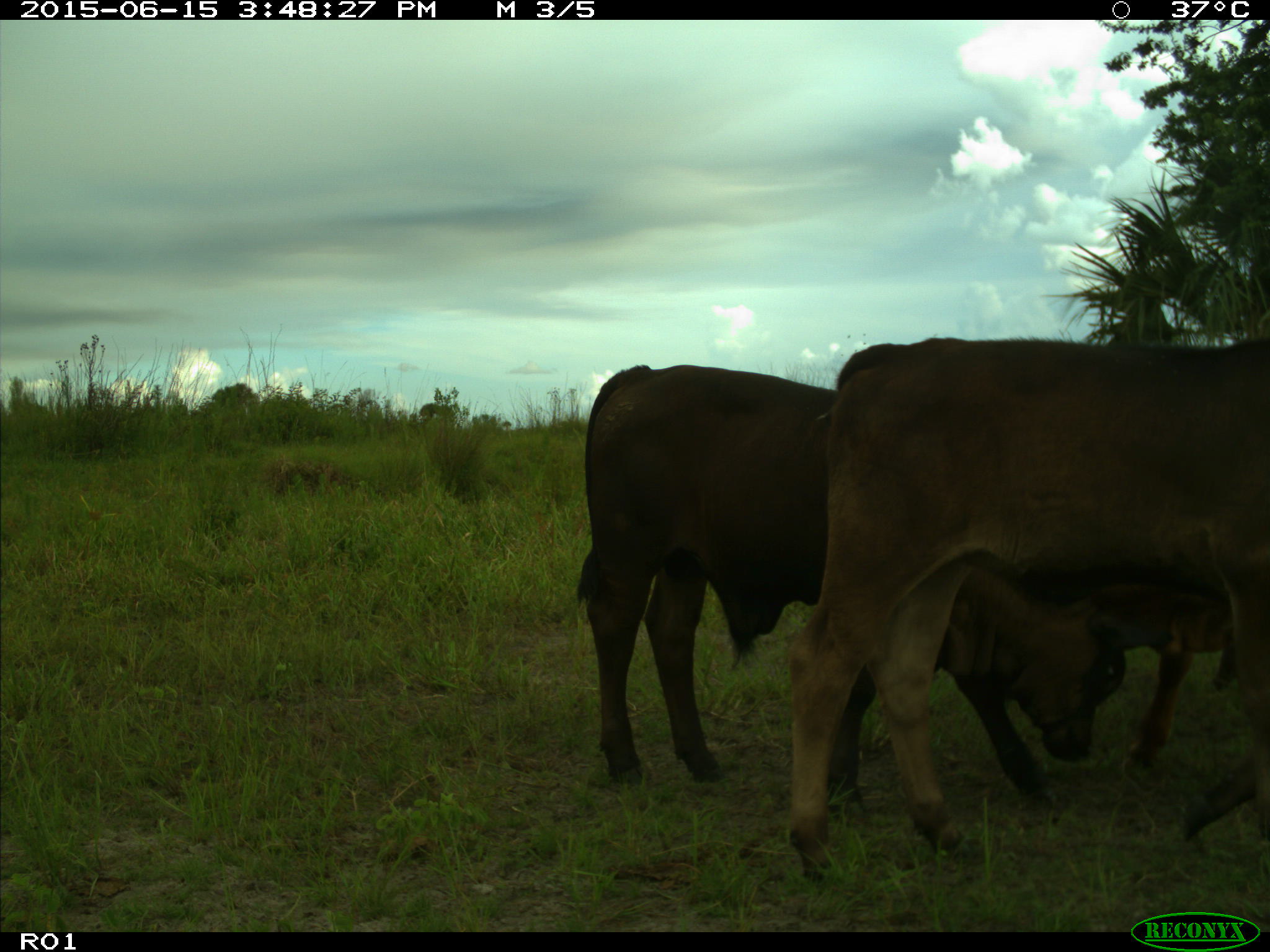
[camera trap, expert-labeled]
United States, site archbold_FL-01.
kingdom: Animalia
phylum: Chordata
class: Mammalia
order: Artiodactyla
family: Bovidae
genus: Bos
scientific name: Bos taurus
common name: domestic cow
Bos taurus (domestic cow).